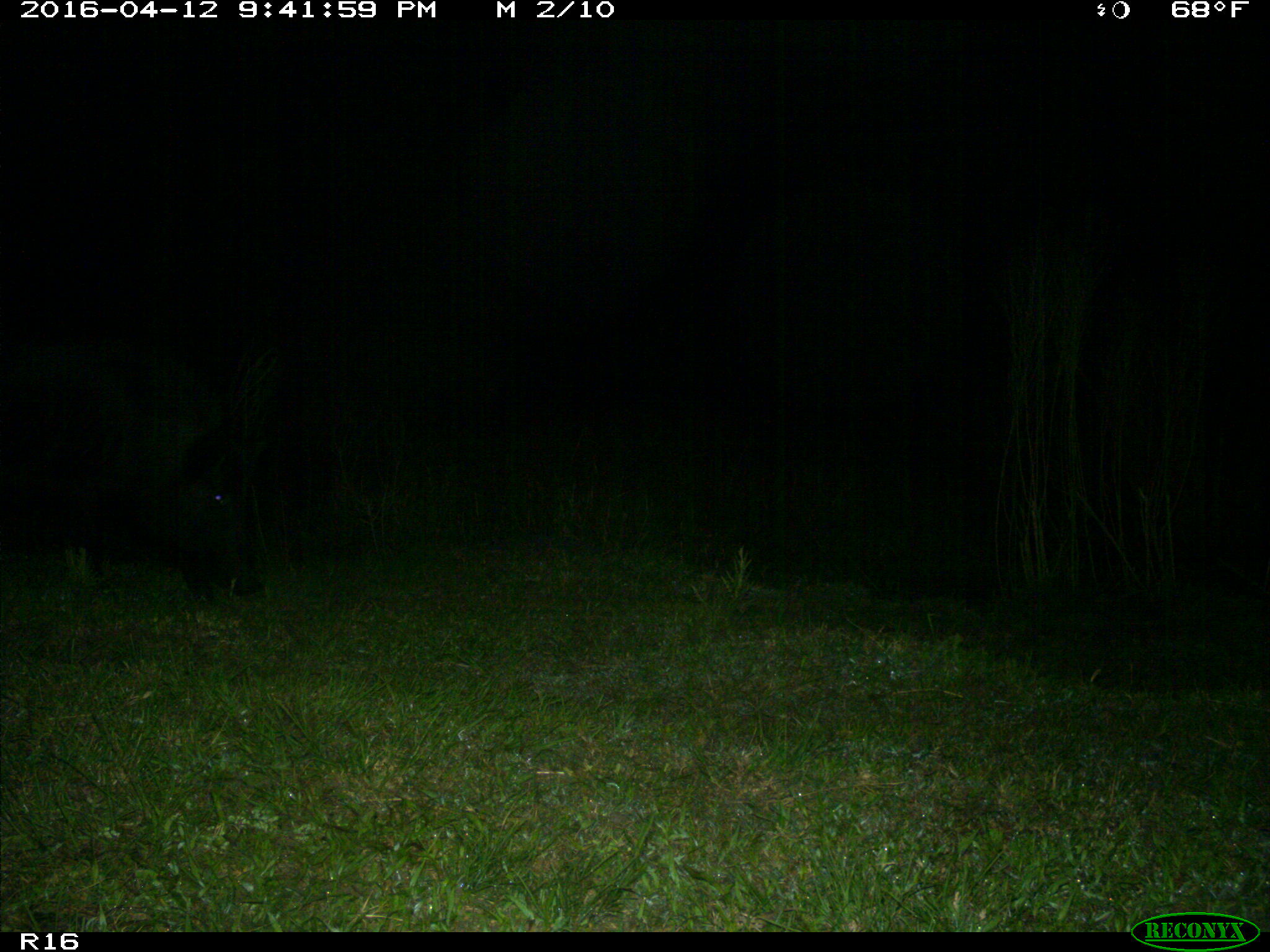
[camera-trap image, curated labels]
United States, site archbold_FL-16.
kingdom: Animalia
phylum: Chordata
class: Mammalia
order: Artiodactyla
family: Suidae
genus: Sus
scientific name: Sus scrofa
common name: wild boar